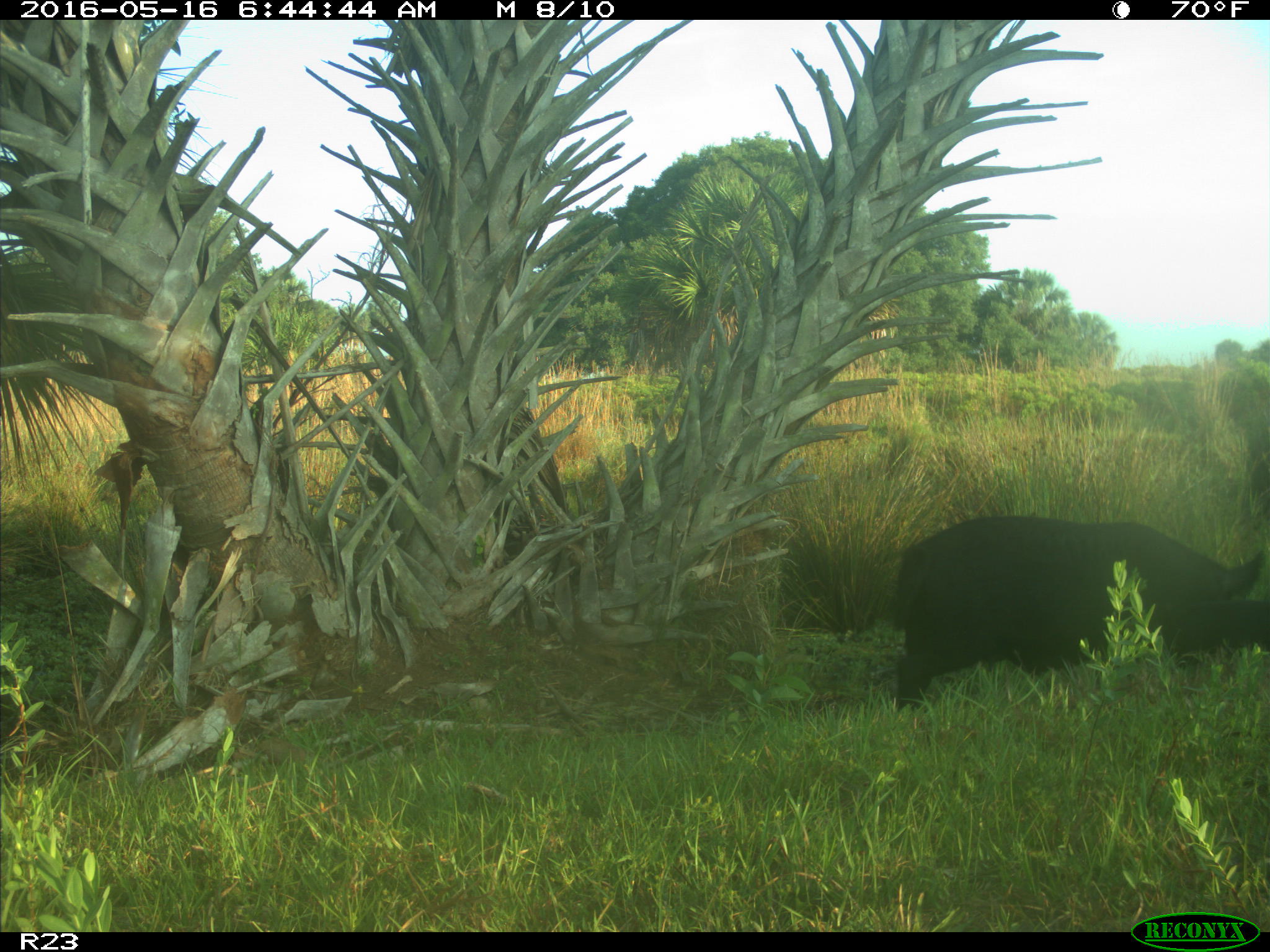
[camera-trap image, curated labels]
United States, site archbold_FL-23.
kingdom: Animalia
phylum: Chordata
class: Mammalia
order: Artiodactyla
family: Suidae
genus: Sus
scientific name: Sus scrofa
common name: wild boar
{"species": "Sus scrofa (wild boar)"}